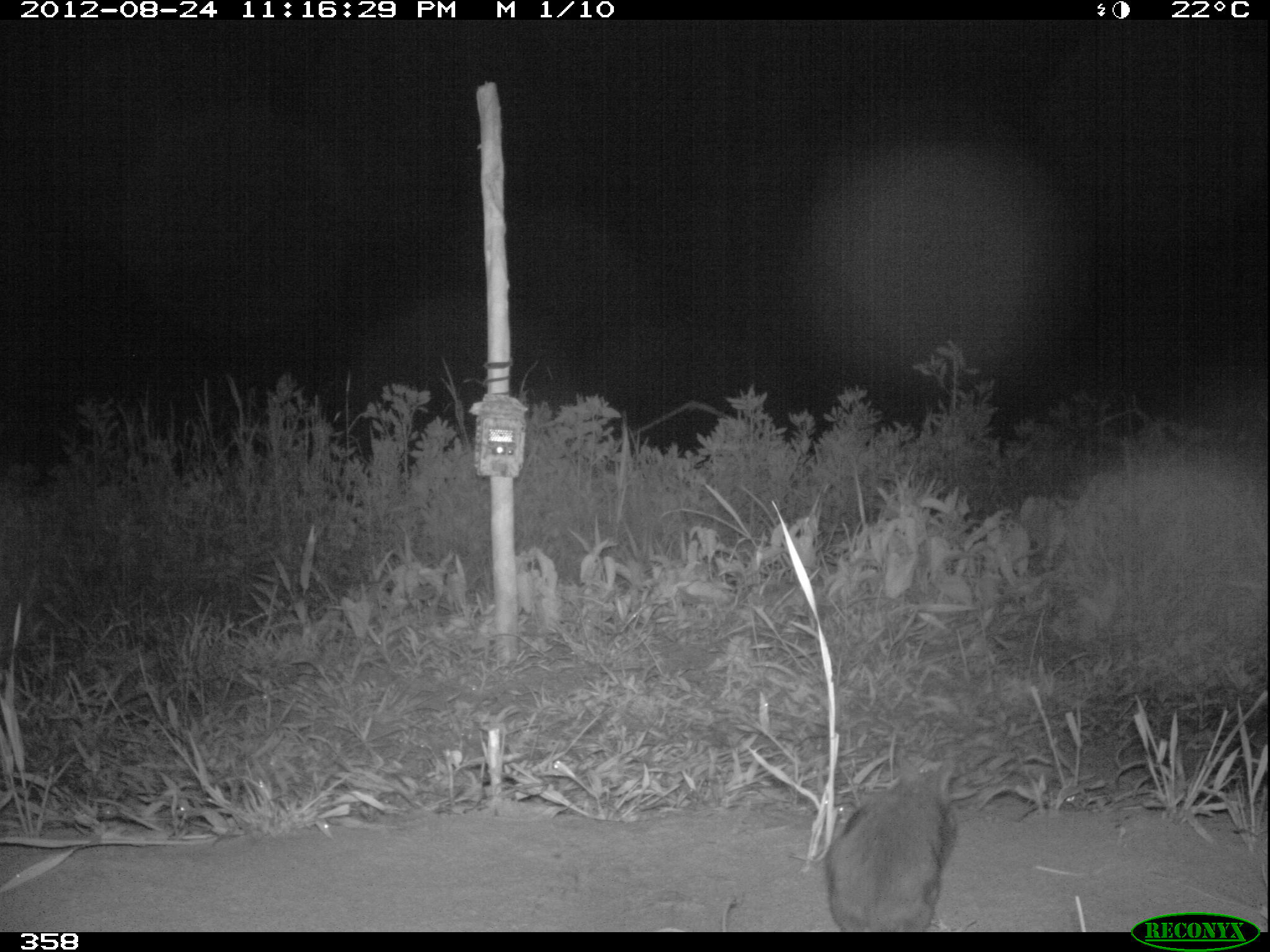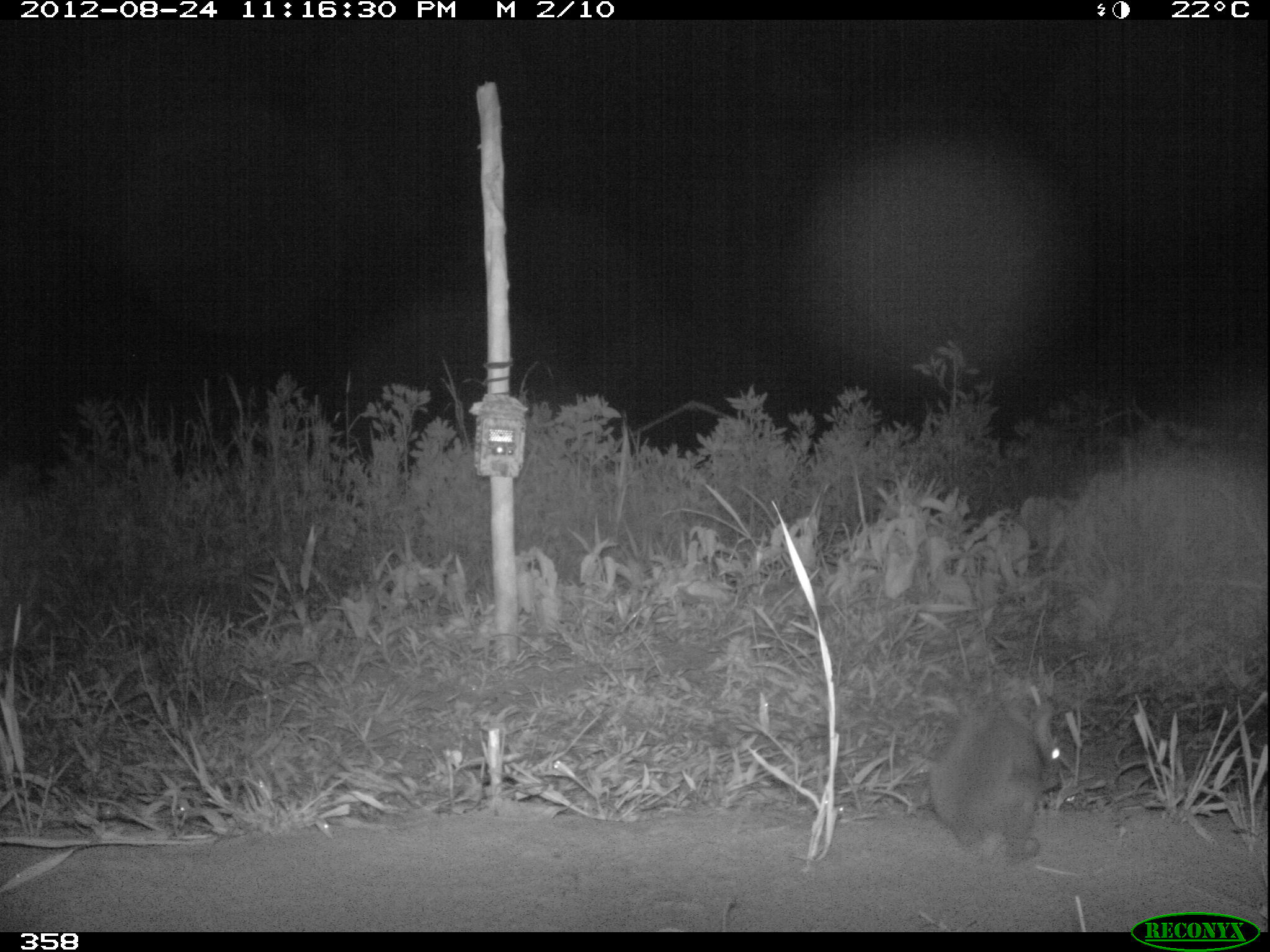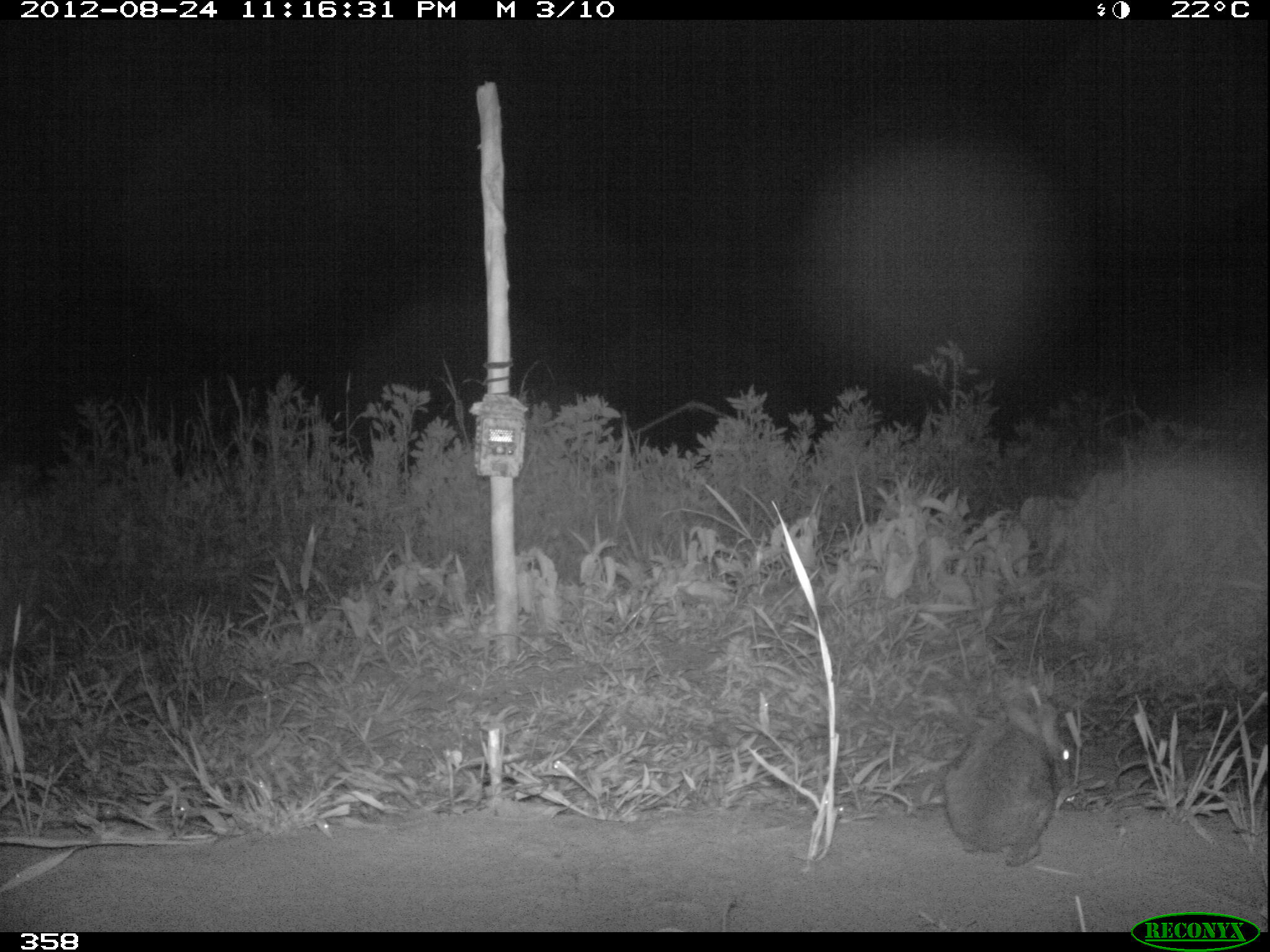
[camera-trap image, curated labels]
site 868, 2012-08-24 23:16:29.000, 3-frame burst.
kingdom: Animalia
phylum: Chordata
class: Mammalia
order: Lagomorpha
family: Leporidae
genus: Sylvilagus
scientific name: Sylvilagus brasiliensis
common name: tapeti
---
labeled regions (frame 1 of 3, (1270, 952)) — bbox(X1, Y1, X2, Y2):
sylvilagus brasiliensis: bbox(822, 749, 950, 932)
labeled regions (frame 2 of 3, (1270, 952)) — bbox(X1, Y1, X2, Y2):
sylvilagus brasiliensis: bbox(925, 693, 1061, 863)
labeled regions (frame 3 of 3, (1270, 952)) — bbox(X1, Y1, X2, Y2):
sylvilagus brasiliensis: bbox(940, 693, 1072, 864)